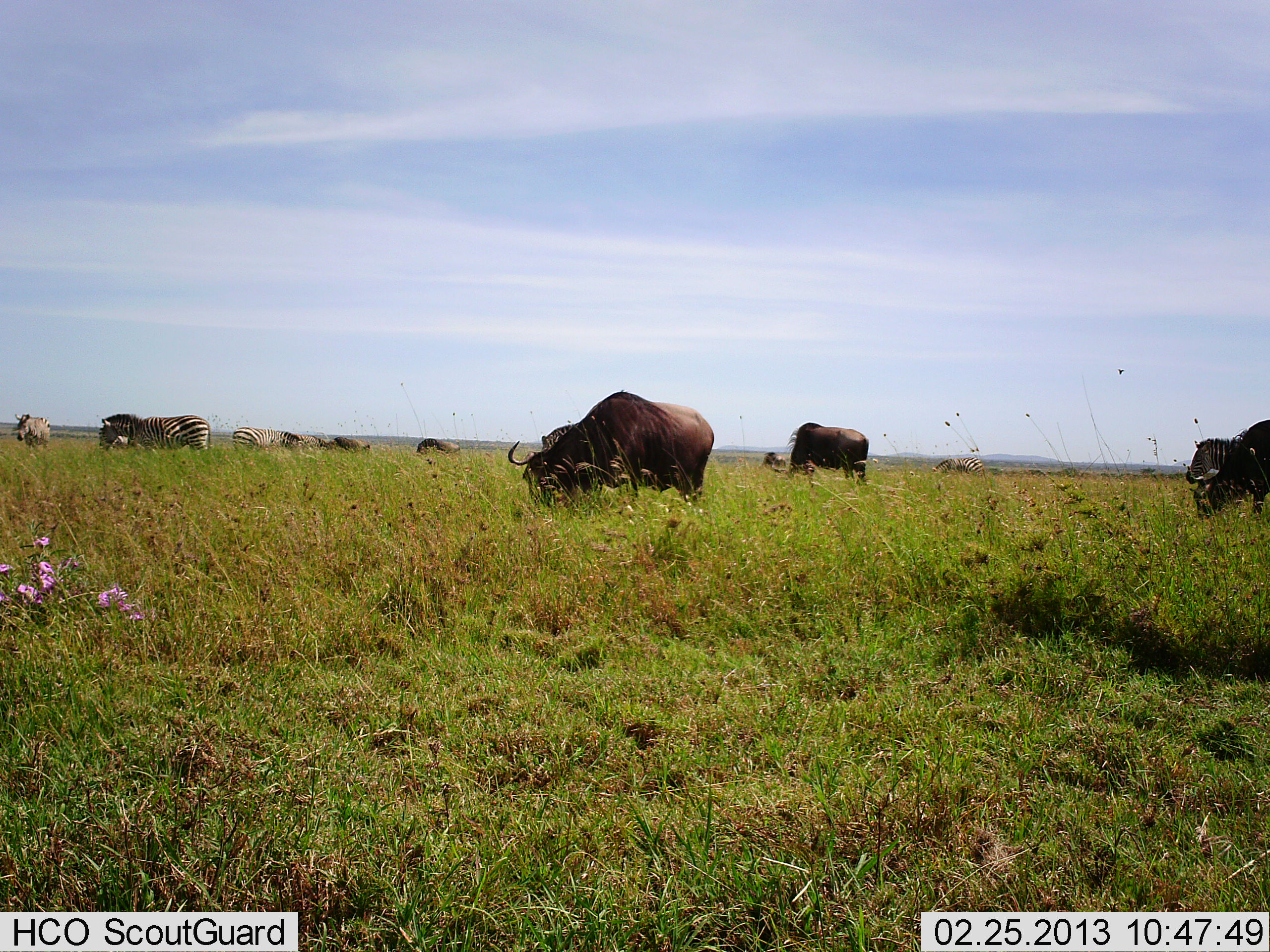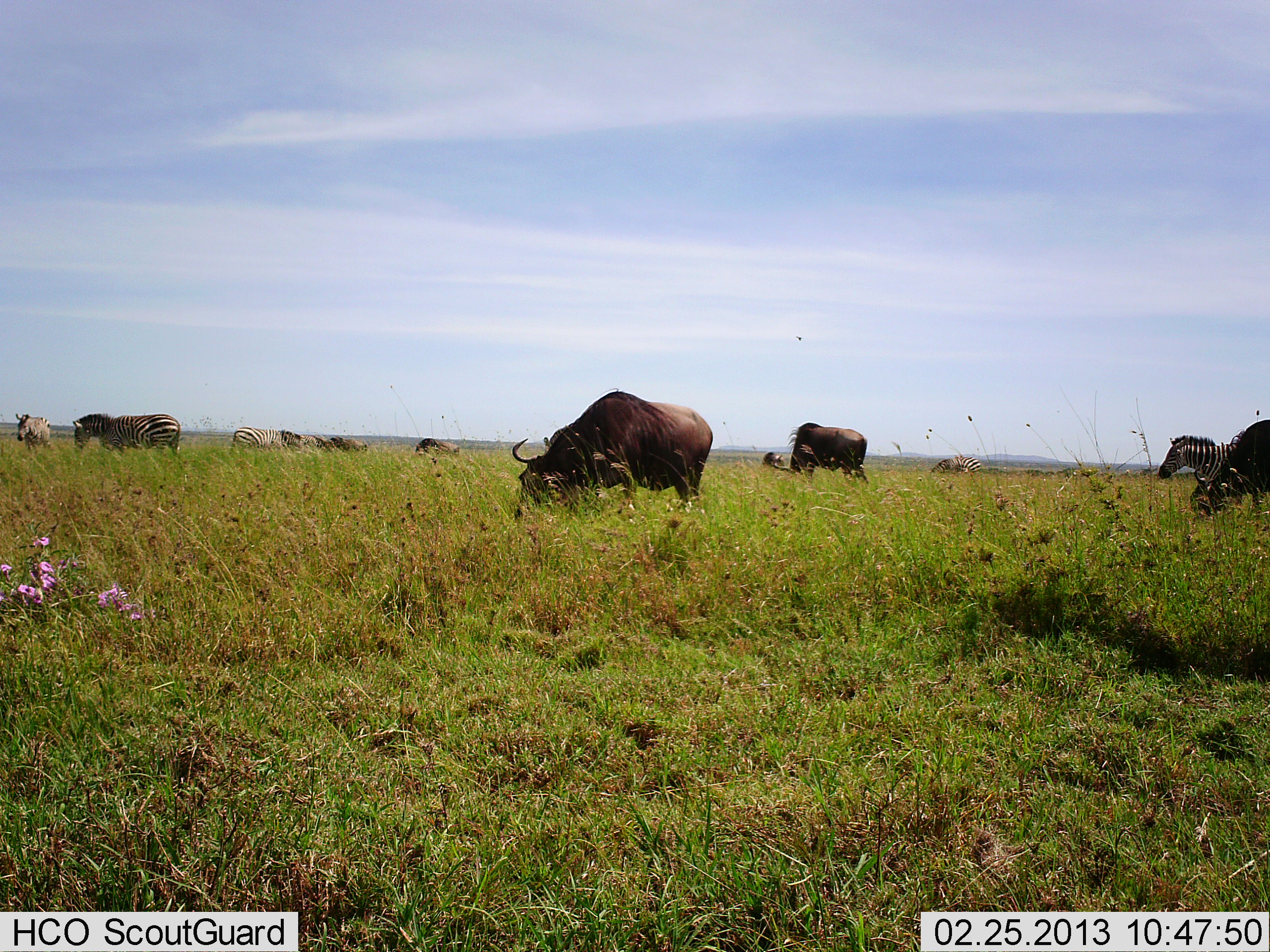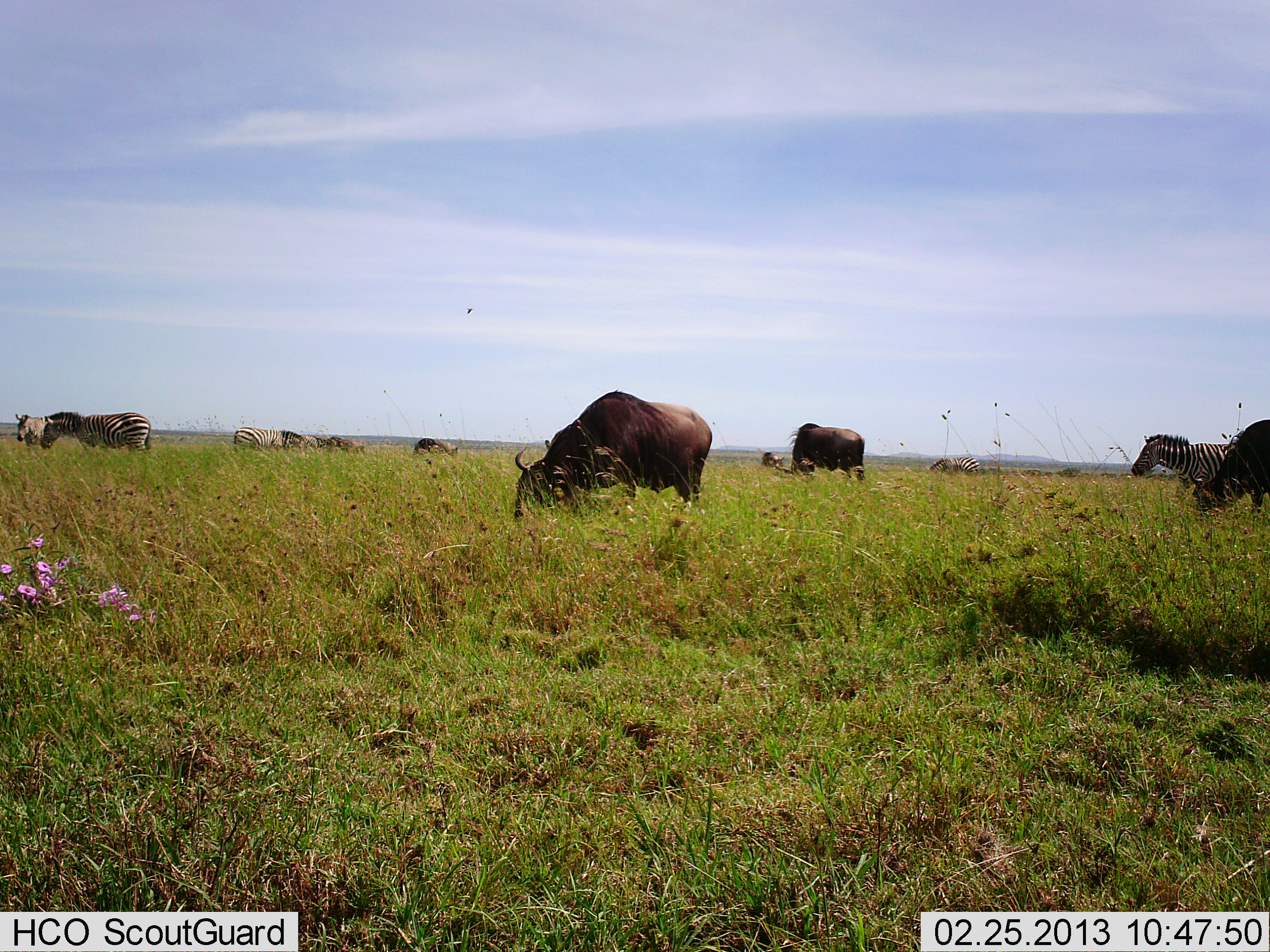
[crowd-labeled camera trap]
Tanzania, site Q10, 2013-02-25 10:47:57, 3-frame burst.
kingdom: Animalia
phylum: Chordata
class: Mammalia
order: Artiodactyla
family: Bovidae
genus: Connochaetes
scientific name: Connochaetes taurinus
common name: blue wildebeest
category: wildebeest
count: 5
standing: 47%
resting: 0%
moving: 26%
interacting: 5%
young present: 0%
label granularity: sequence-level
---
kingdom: Animalia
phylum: Chordata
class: Mammalia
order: Perissodactyla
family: Equidae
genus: Equus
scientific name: Equus quagga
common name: plains zebra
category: zebra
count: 6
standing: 57%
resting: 0%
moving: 57%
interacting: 7%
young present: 0%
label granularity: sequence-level